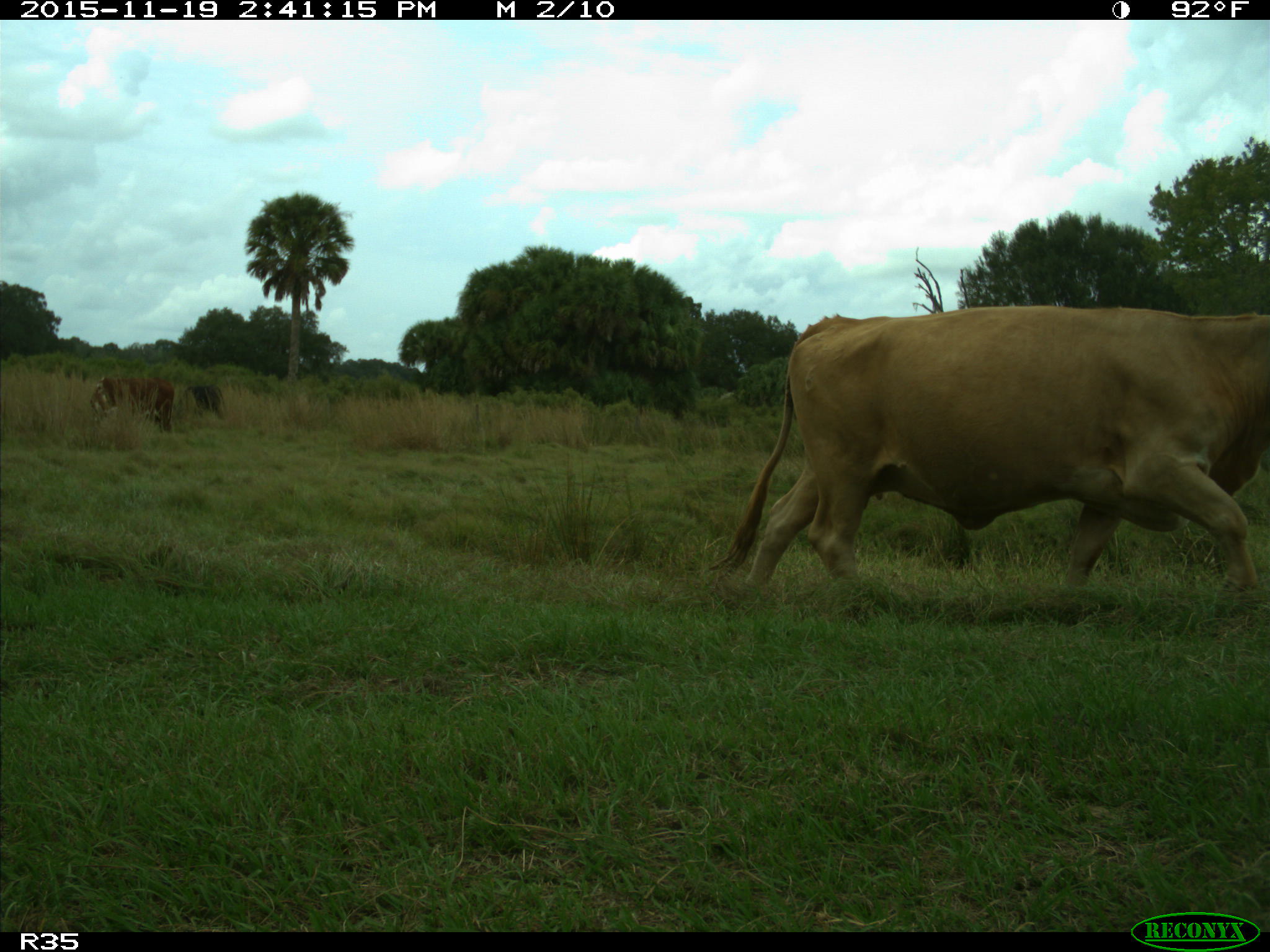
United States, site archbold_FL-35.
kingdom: Animalia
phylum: Chordata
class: Mammalia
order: Artiodactyla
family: Bovidae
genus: Bos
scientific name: Bos taurus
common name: domestic cow